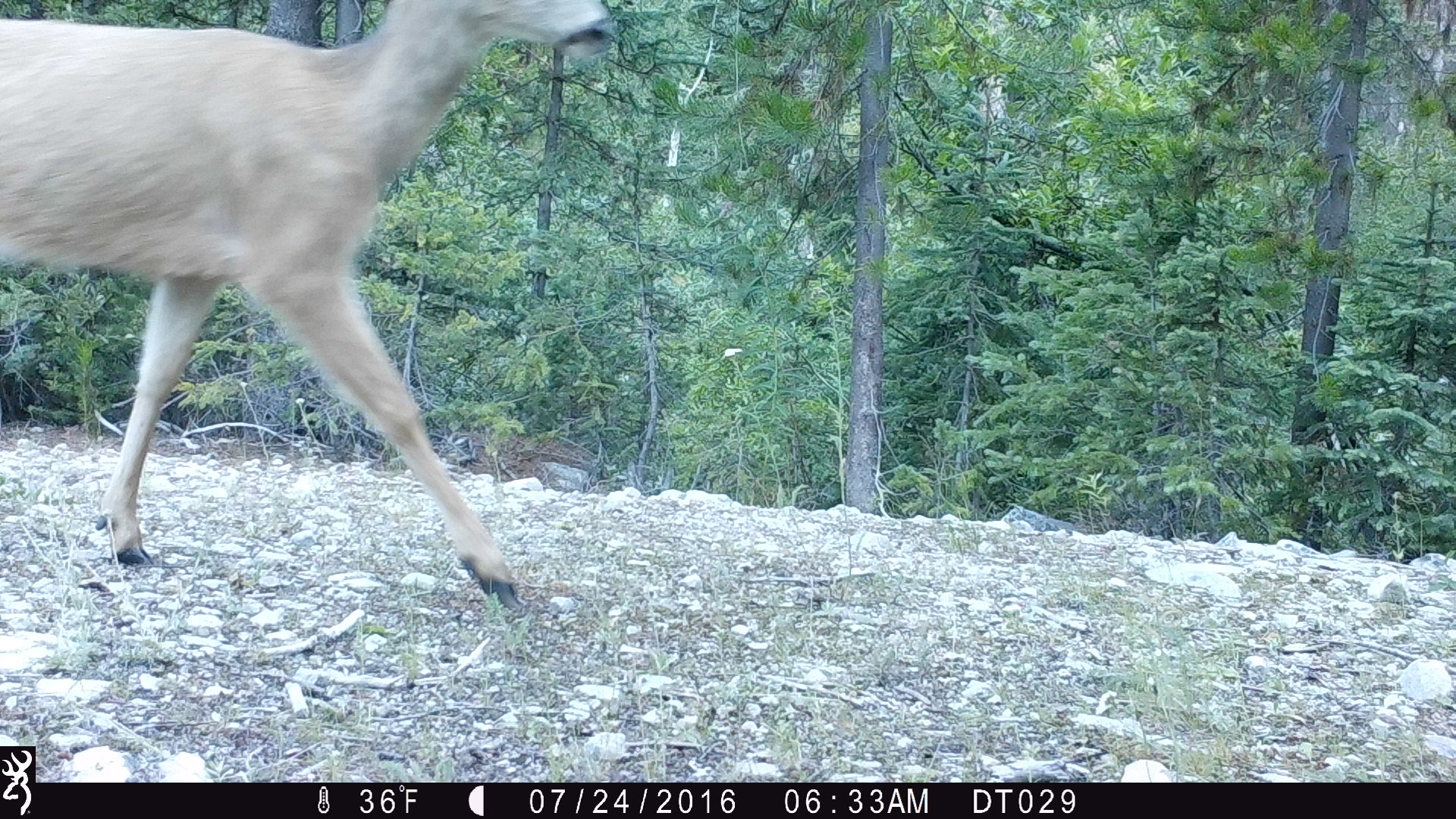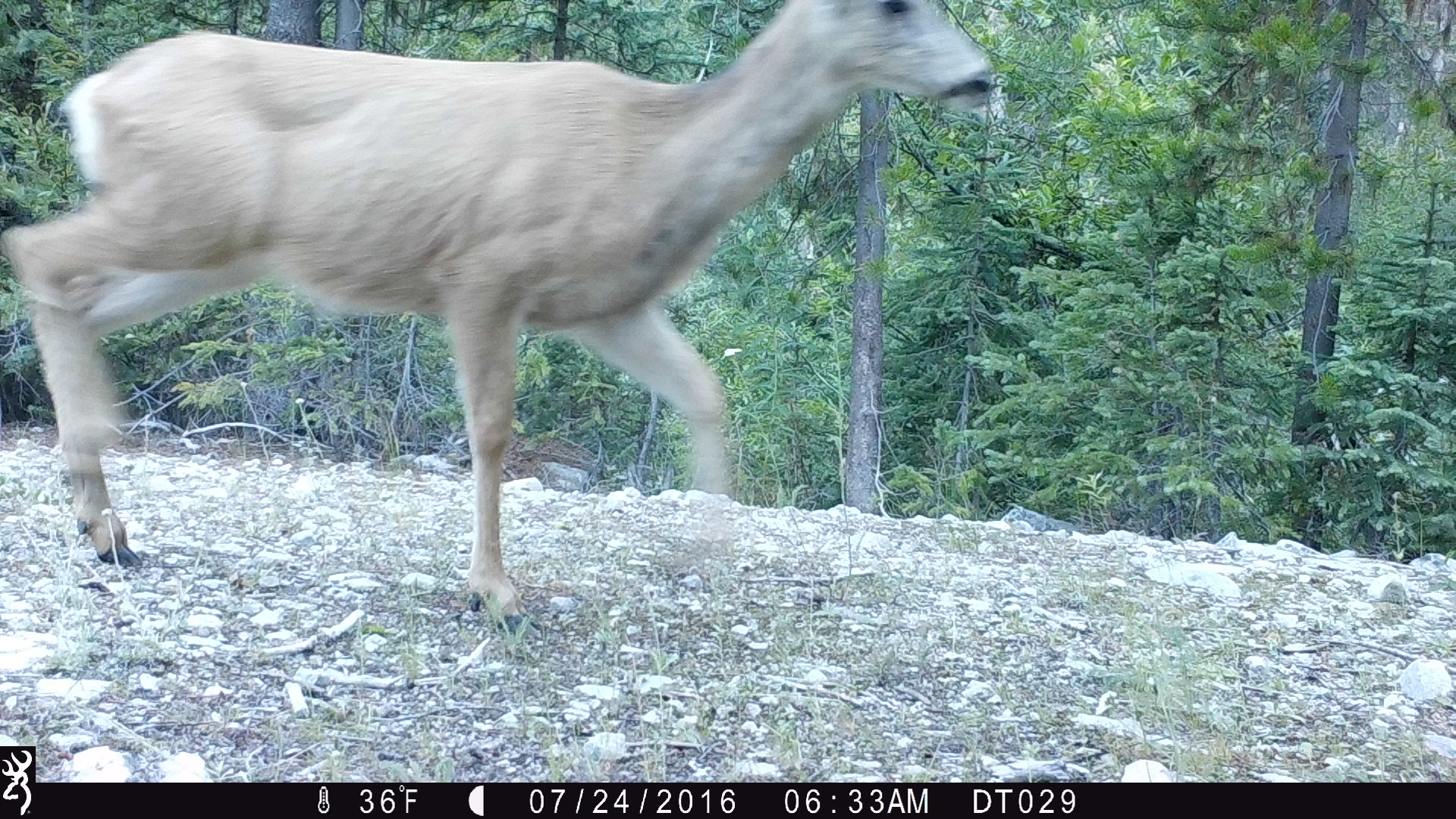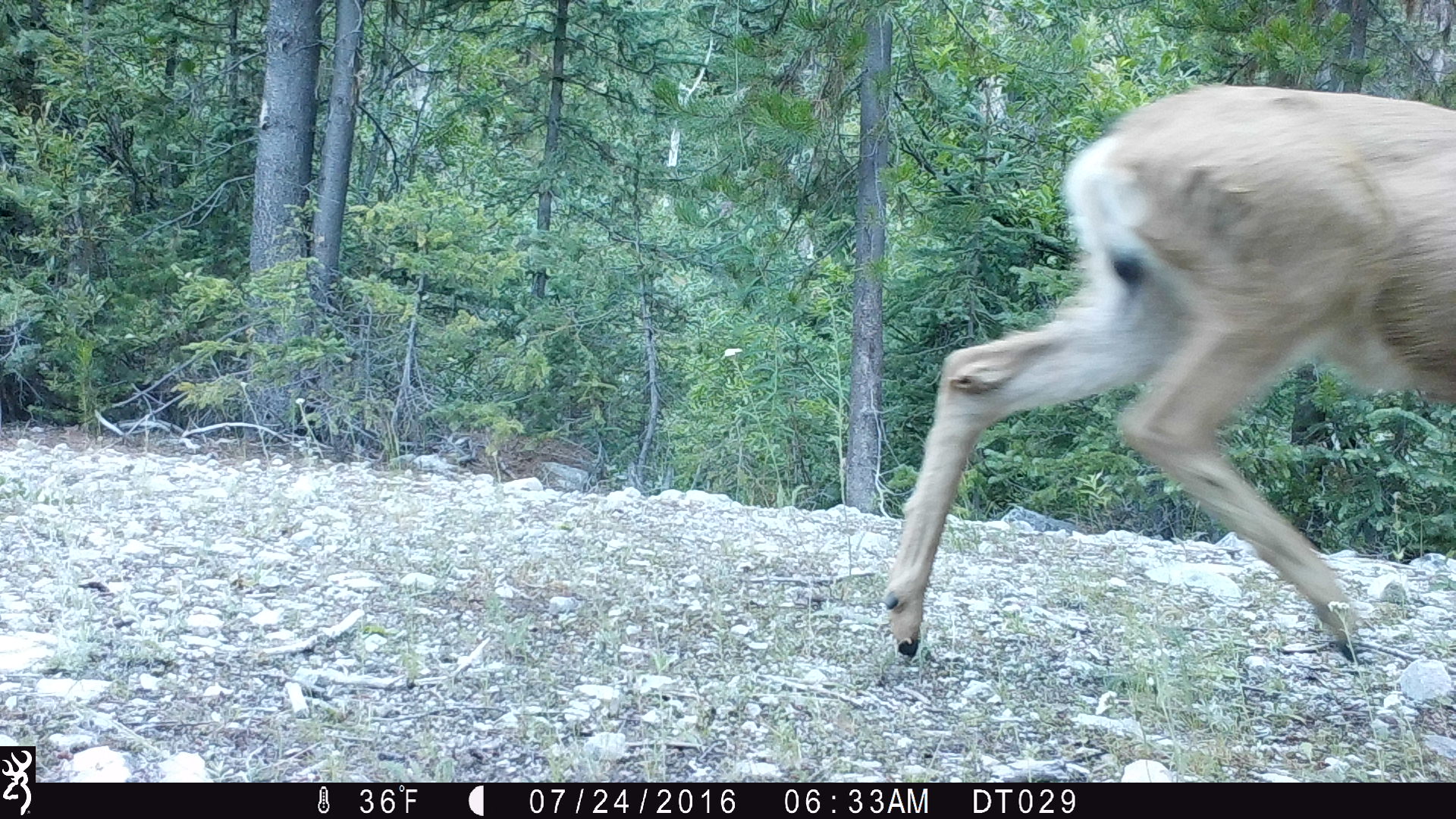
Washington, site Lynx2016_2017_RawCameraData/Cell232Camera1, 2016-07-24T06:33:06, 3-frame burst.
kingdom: Animalia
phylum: Chordata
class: Mammalia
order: Artiodactyla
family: Cervidae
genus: Odocoileus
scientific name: Odocoileus hemionus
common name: mule deer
Odocoileus hemionus (mule deer). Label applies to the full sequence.